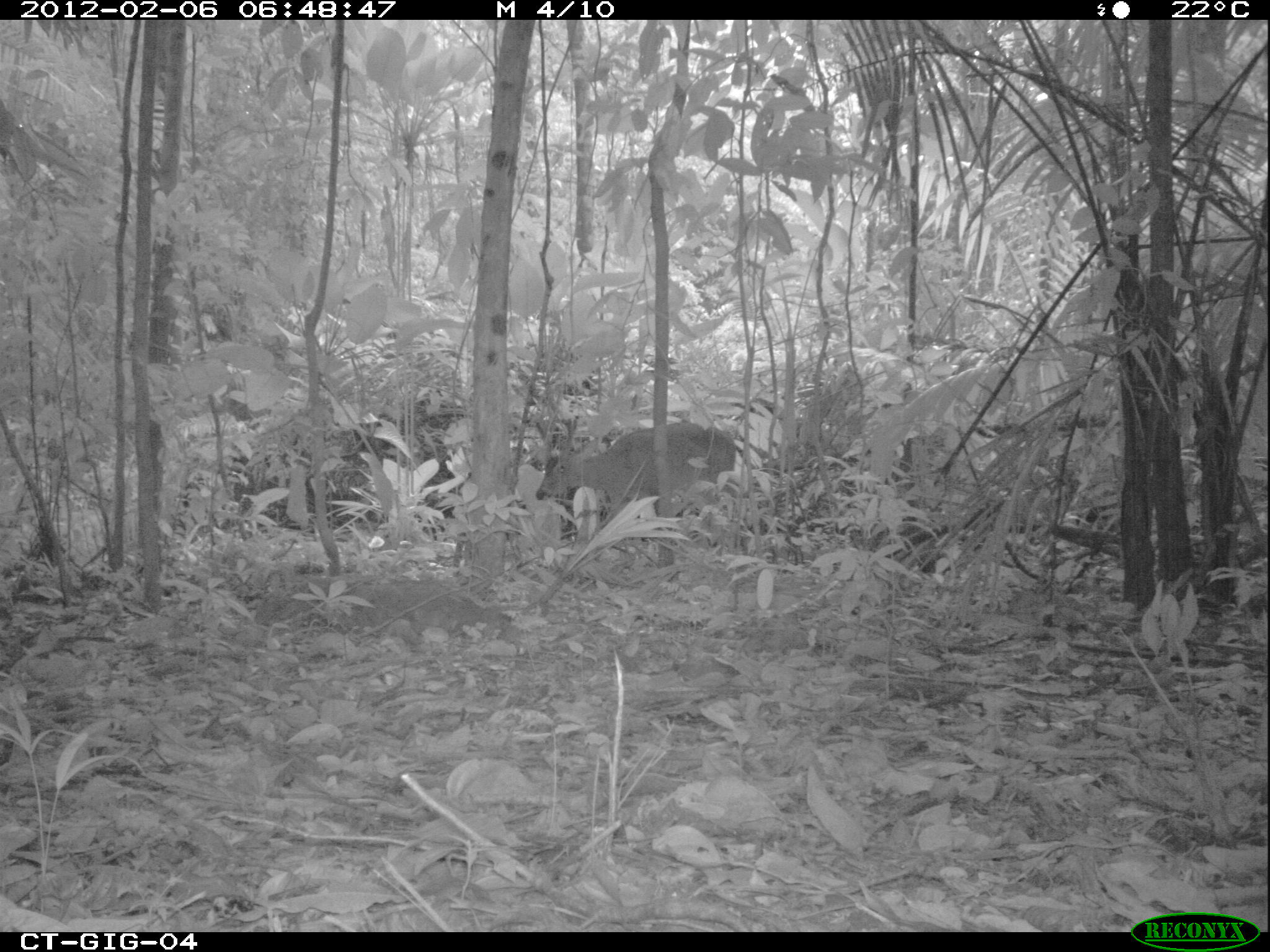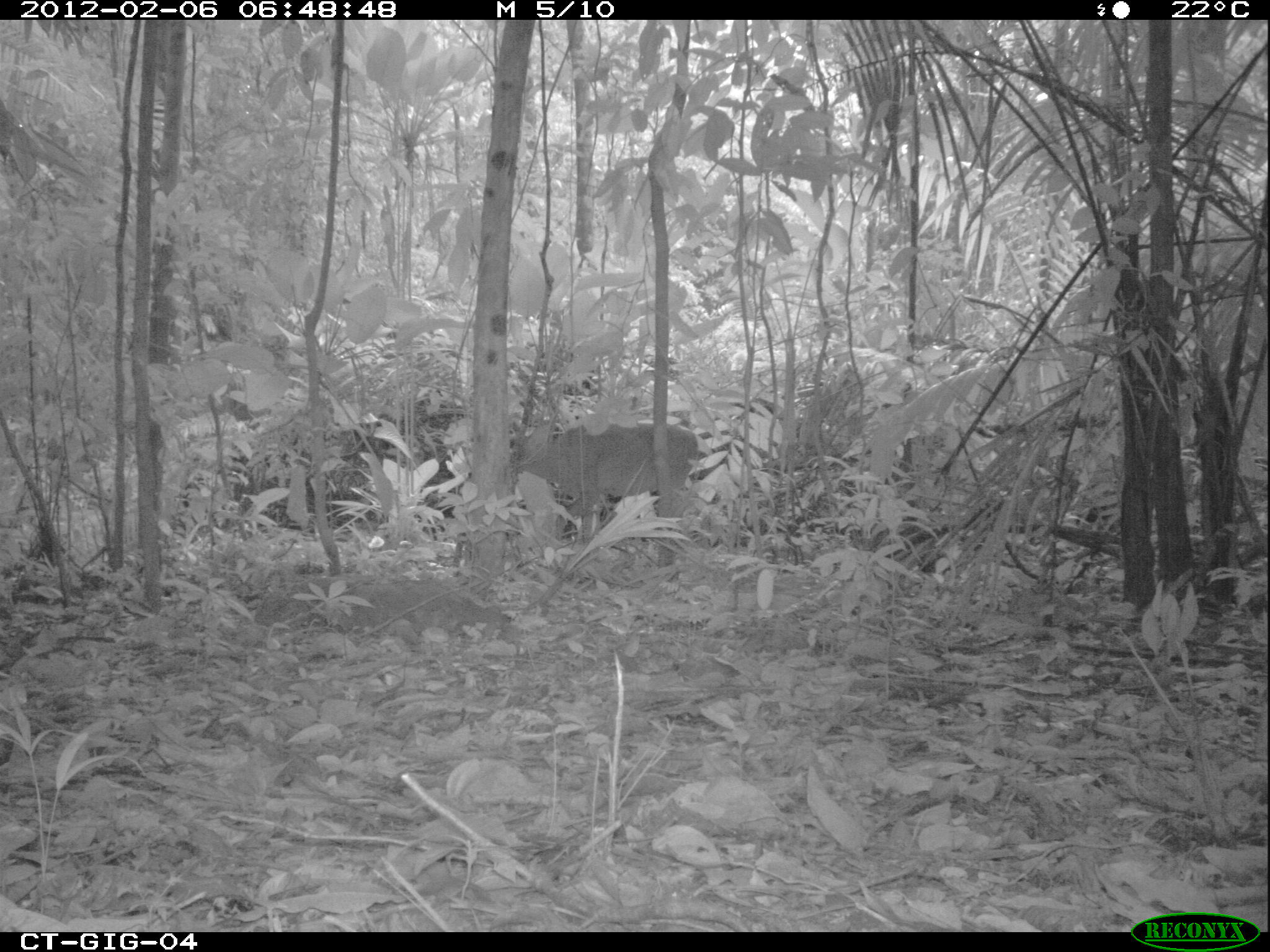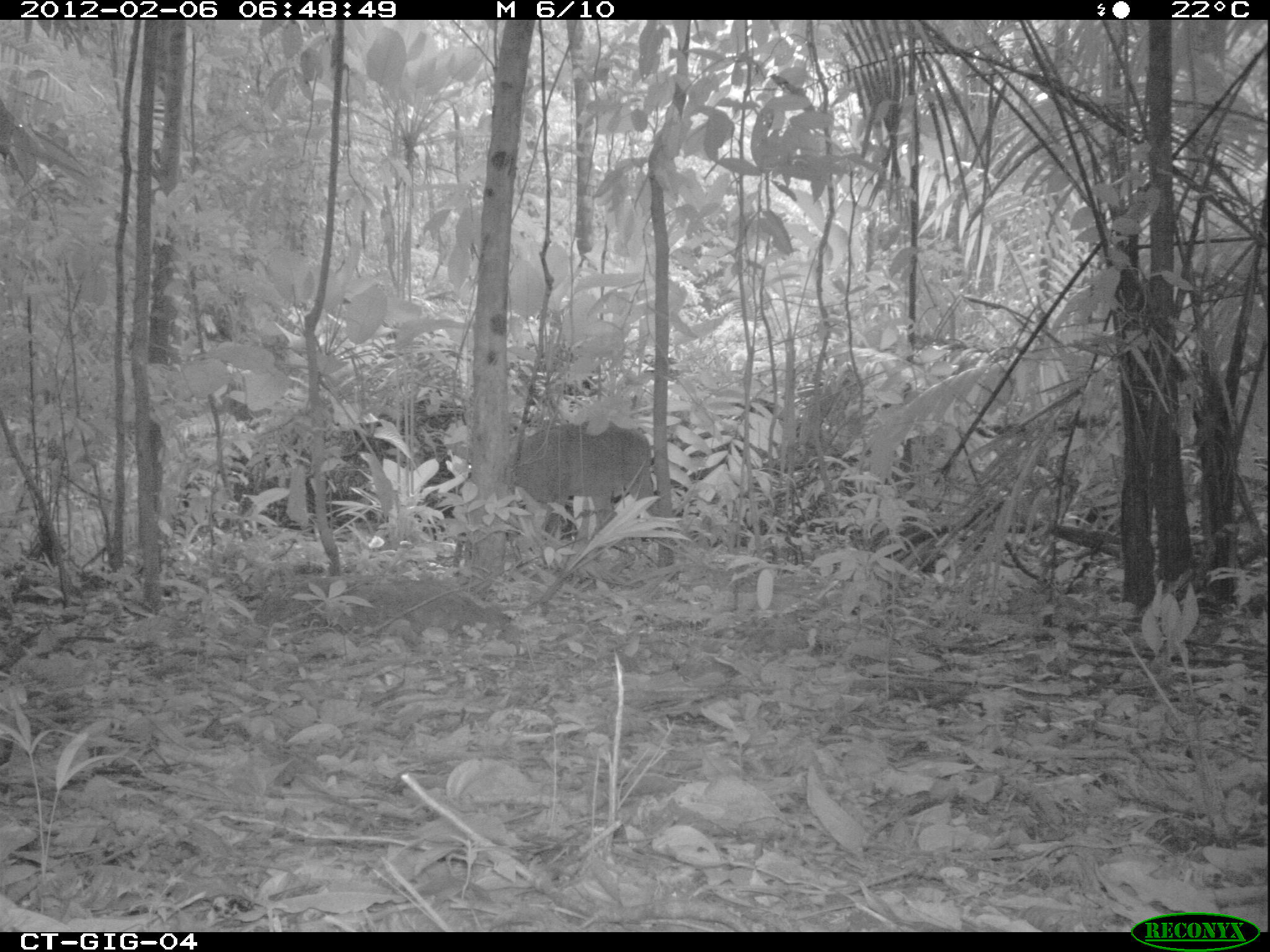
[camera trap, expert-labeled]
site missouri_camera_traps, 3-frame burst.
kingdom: Animalia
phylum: Chordata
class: Mammalia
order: Artiodactyla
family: Cervidae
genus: Odocoileus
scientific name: Odocoileus virginianus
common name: white-tailed deer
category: white tailed deer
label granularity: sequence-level